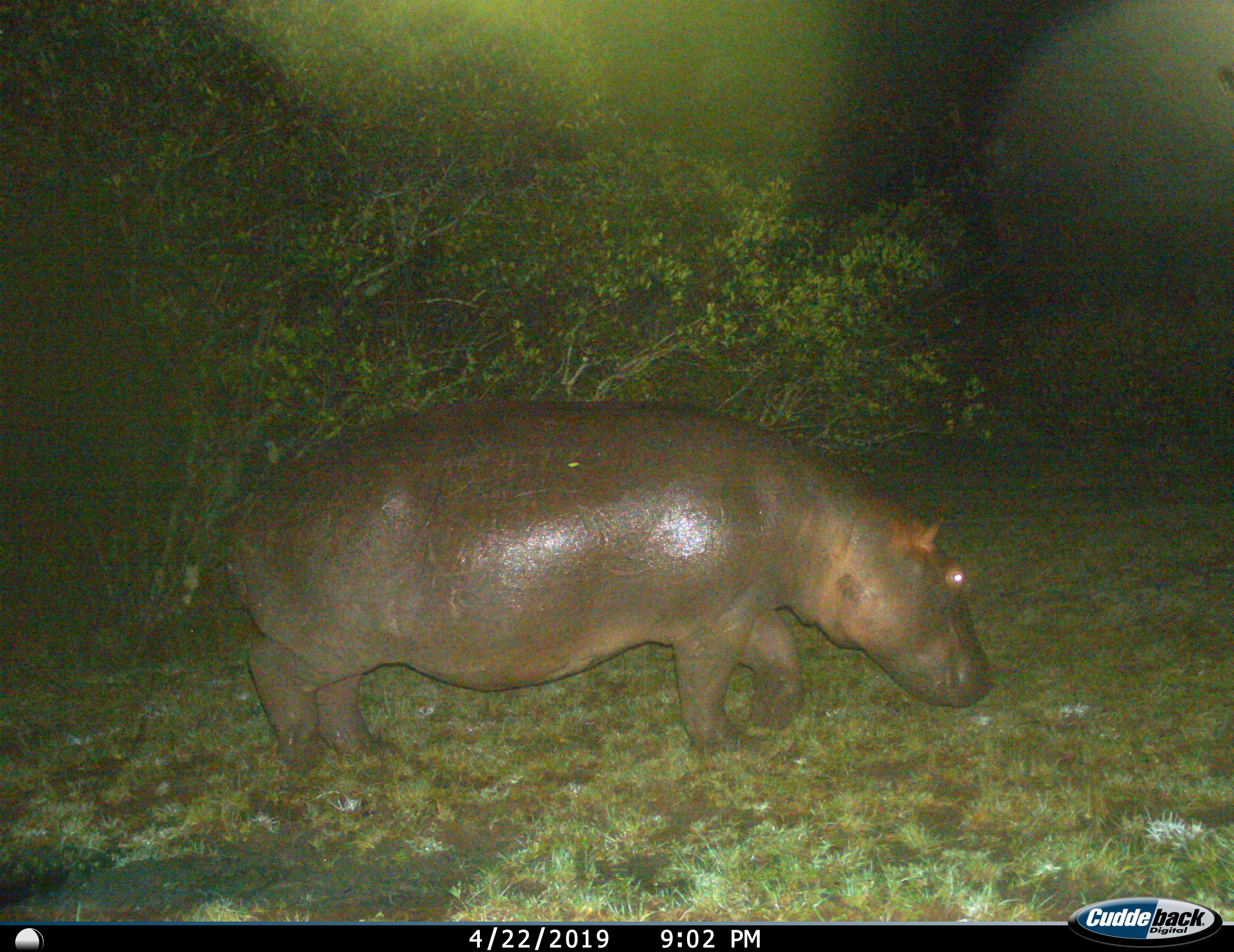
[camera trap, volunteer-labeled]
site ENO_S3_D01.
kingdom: Animalia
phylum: Chordata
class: Mammalia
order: Artiodactyla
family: Hippopotamidae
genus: Hippopotamus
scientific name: Hippopotamus amphibius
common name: hippopotamus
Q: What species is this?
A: Hippopotamus (Hippopotamus amphibius).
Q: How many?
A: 1.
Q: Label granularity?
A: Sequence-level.